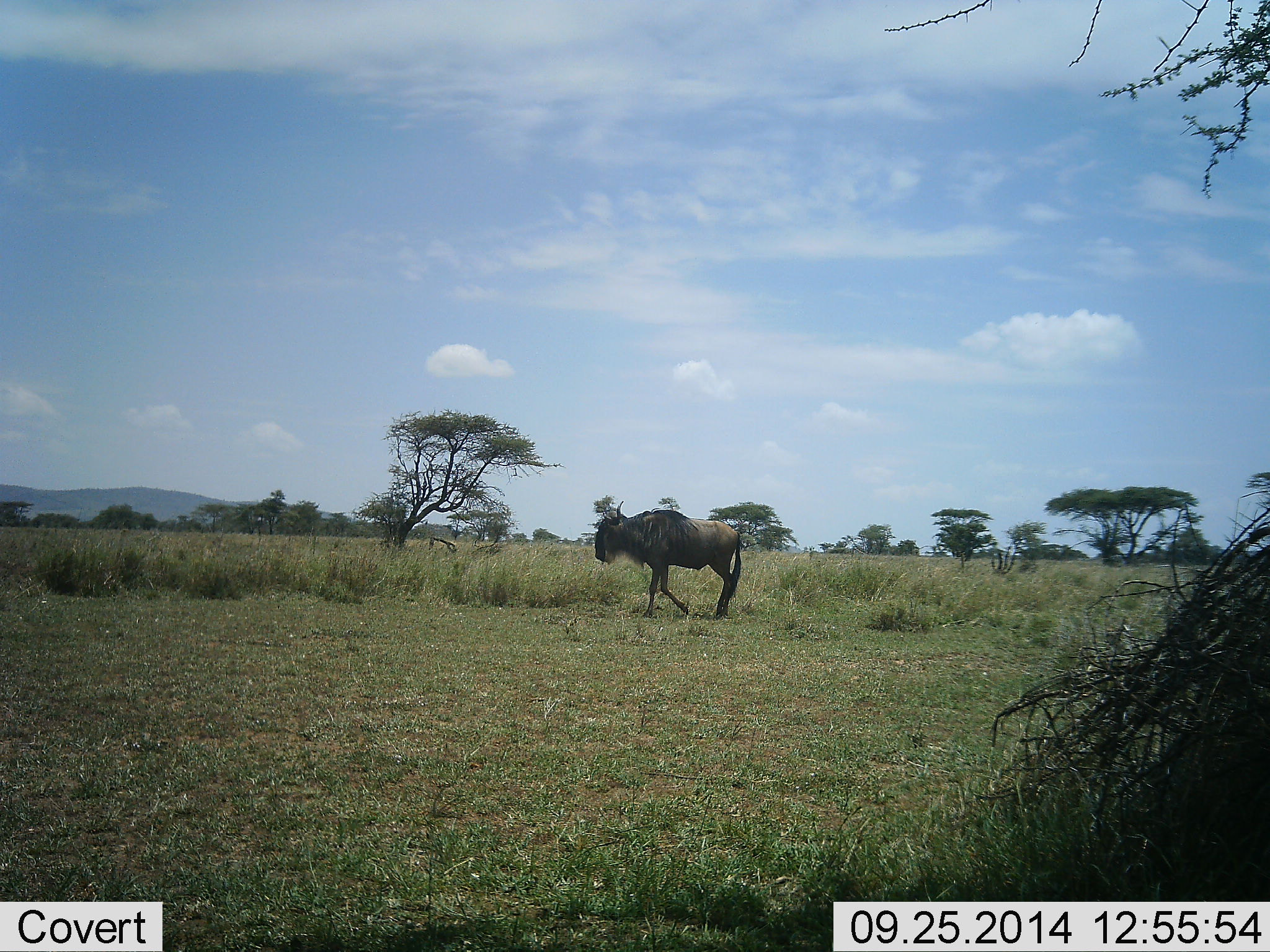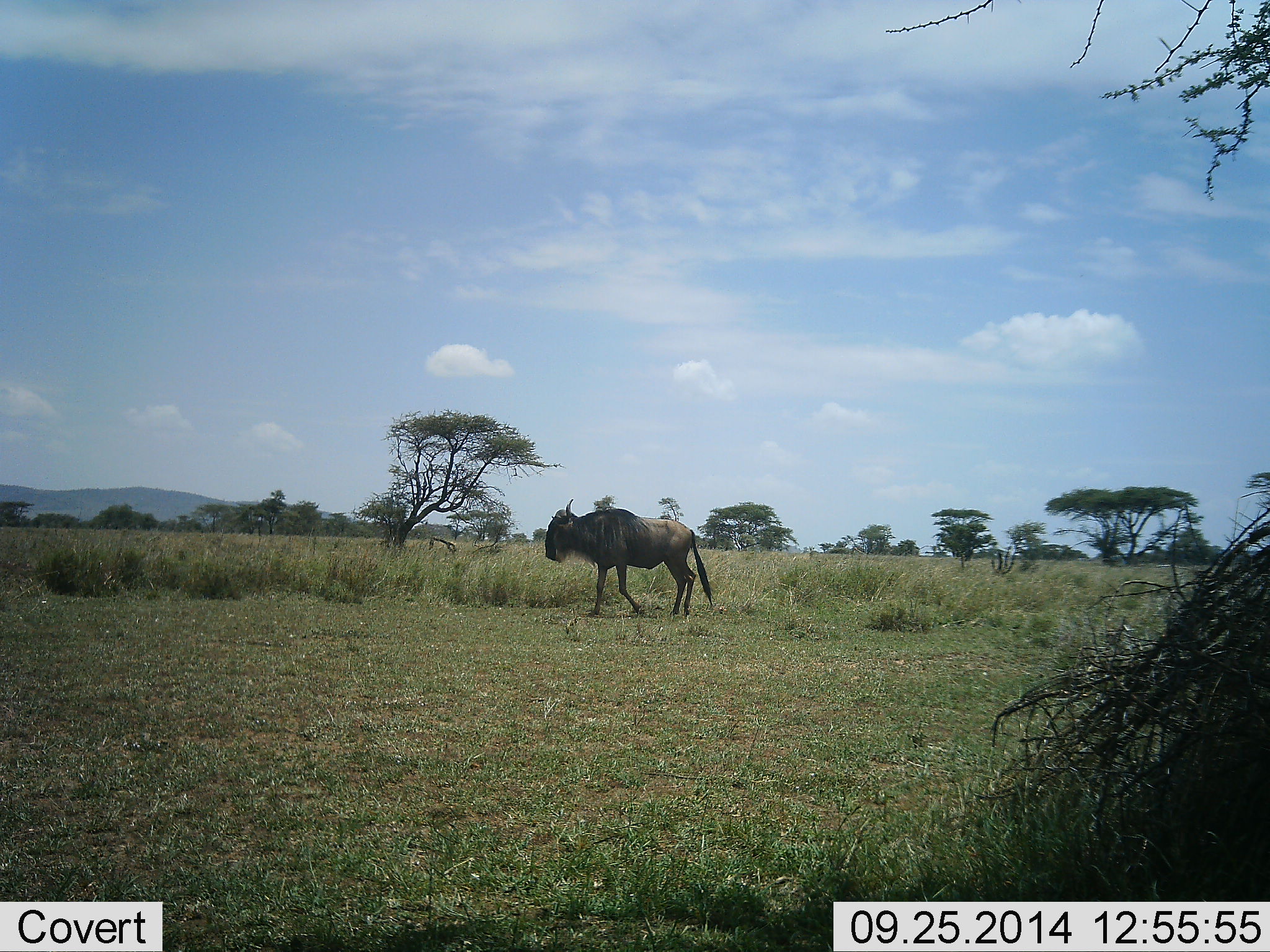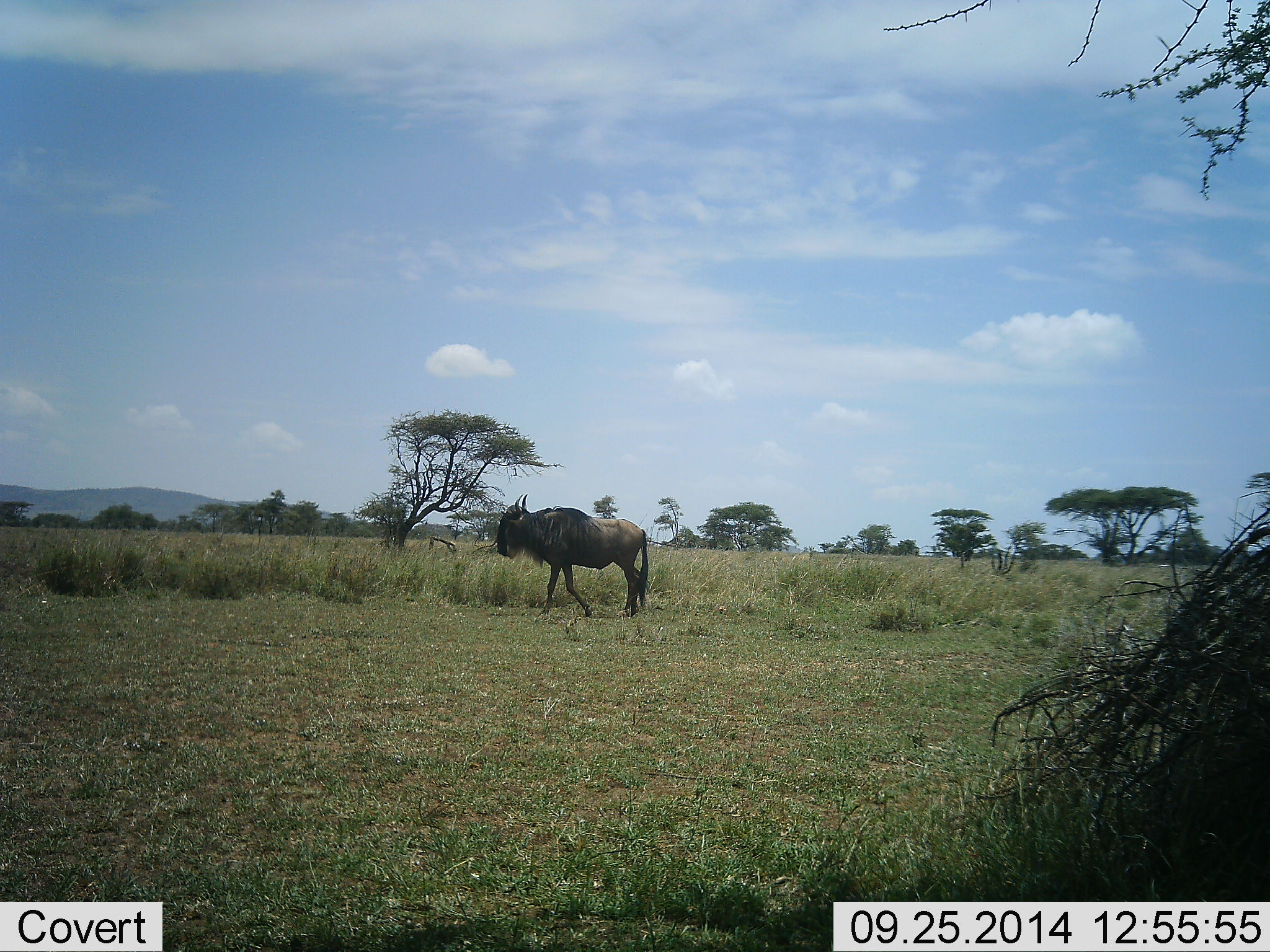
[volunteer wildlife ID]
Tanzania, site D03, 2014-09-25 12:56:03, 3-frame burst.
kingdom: Animalia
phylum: Chordata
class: Mammalia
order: Artiodactyla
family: Bovidae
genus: Connochaetes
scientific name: Connochaetes taurinus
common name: blue wildebeest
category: wildebeest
Wildebeest (blue wildebeest) (Connochaetes taurinus), count 1. Behavior (volunteer vote fractions): standing 10%, resting 0%, moving 90%, interacting 0%. Young present (vote fraction): 10%. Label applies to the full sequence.